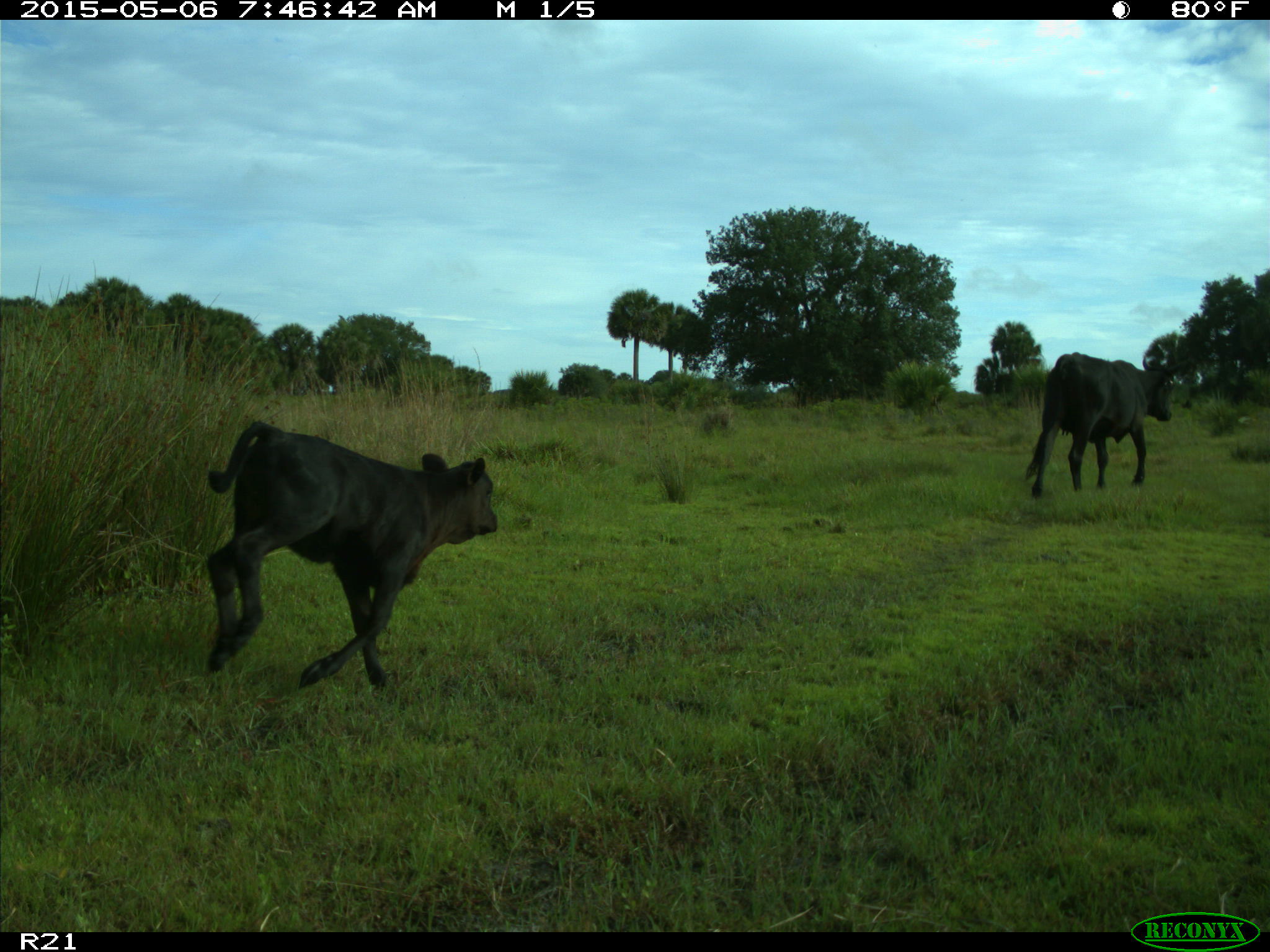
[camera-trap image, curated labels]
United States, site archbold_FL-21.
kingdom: Animalia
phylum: Chordata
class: Mammalia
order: Artiodactyla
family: Bovidae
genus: Bos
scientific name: Bos taurus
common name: domestic cow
Bos taurus (domestic cow).